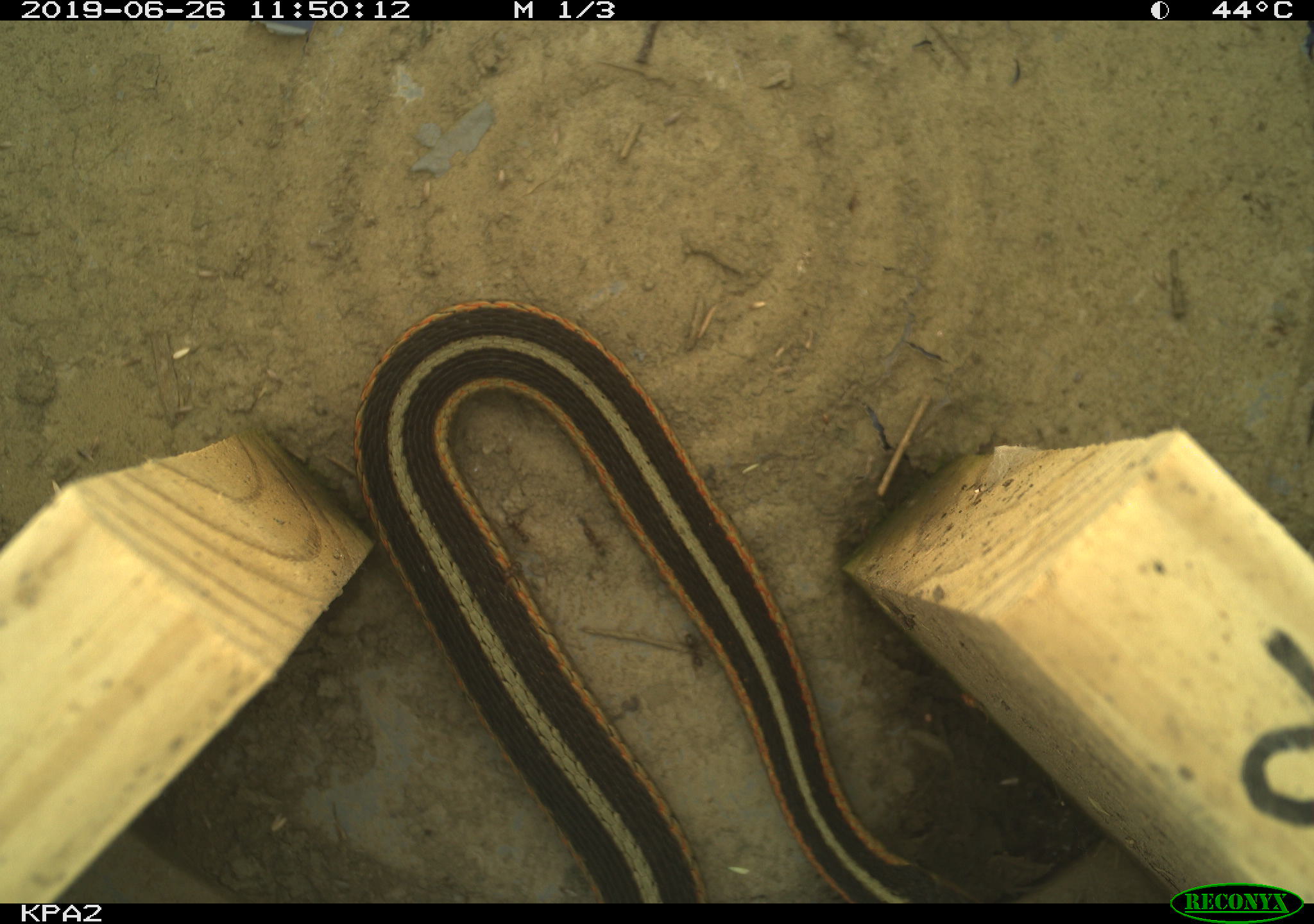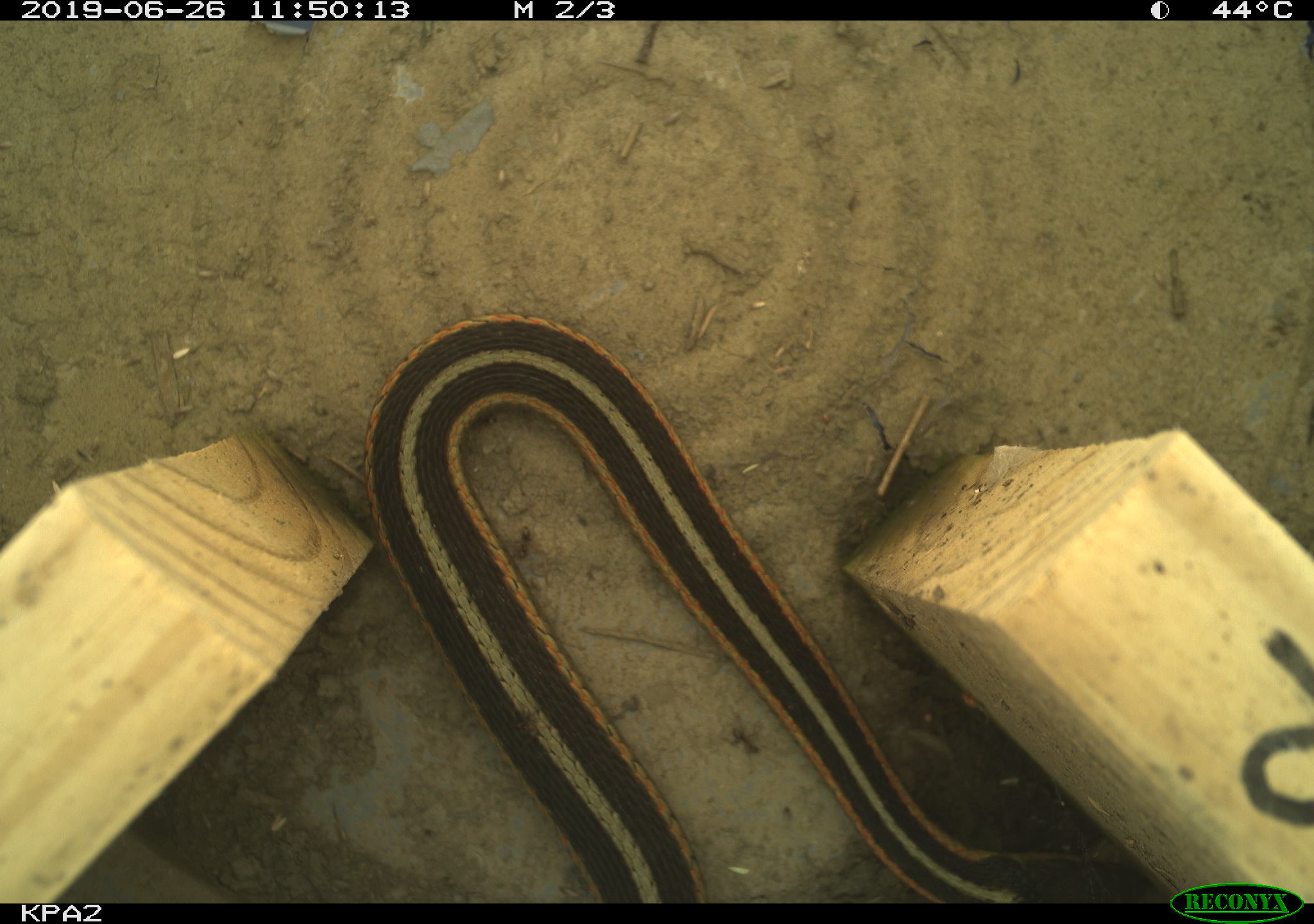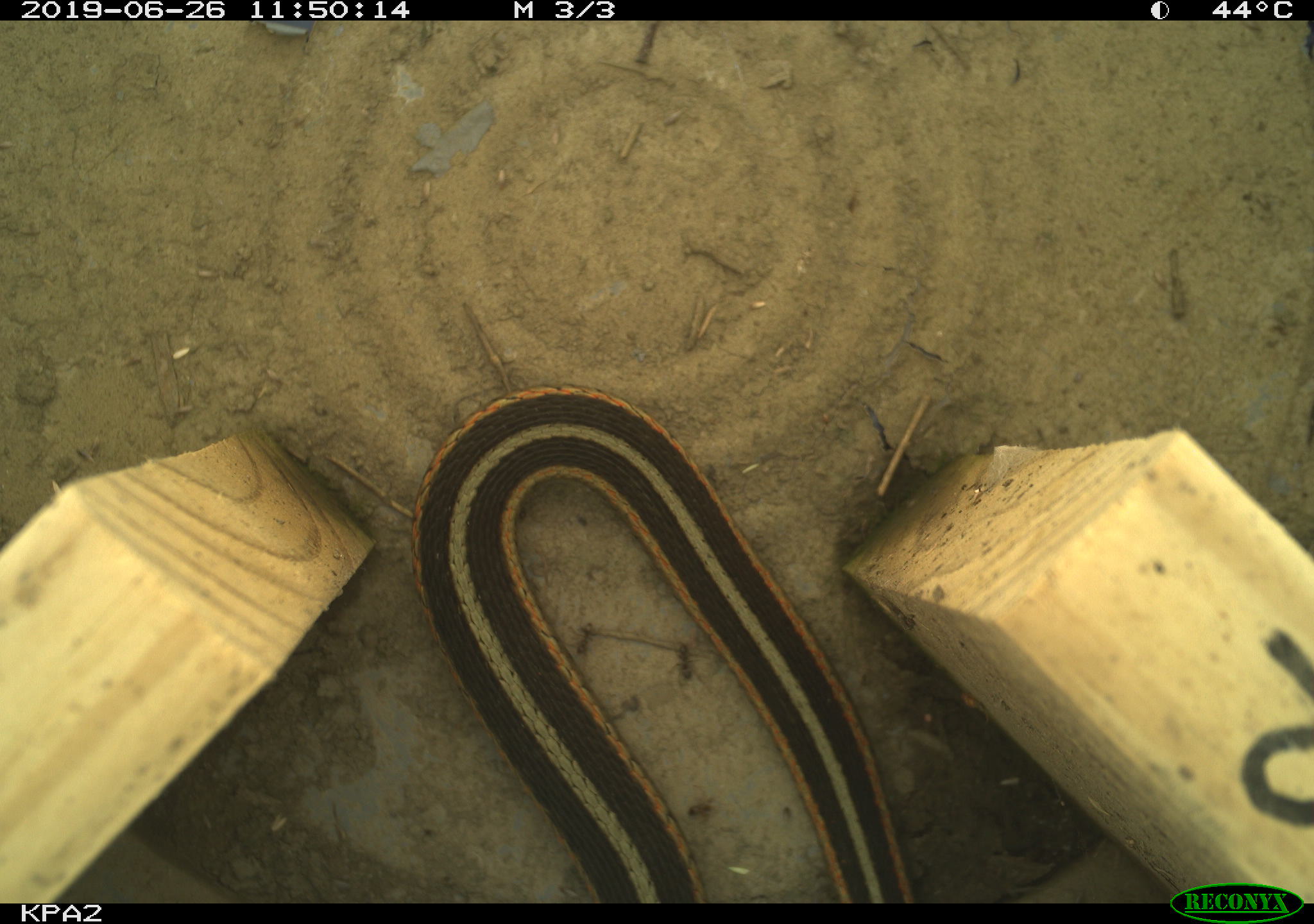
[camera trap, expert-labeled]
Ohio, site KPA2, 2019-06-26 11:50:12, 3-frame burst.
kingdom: Animalia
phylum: Chordata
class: Reptilia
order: Squamata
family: Colubridae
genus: Thamnophis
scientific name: Thamnophis sirtalis sirtalis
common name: eastern gartersnake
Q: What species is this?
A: Eastern gartersnake (Thamnophis sirtalis sirtalis).